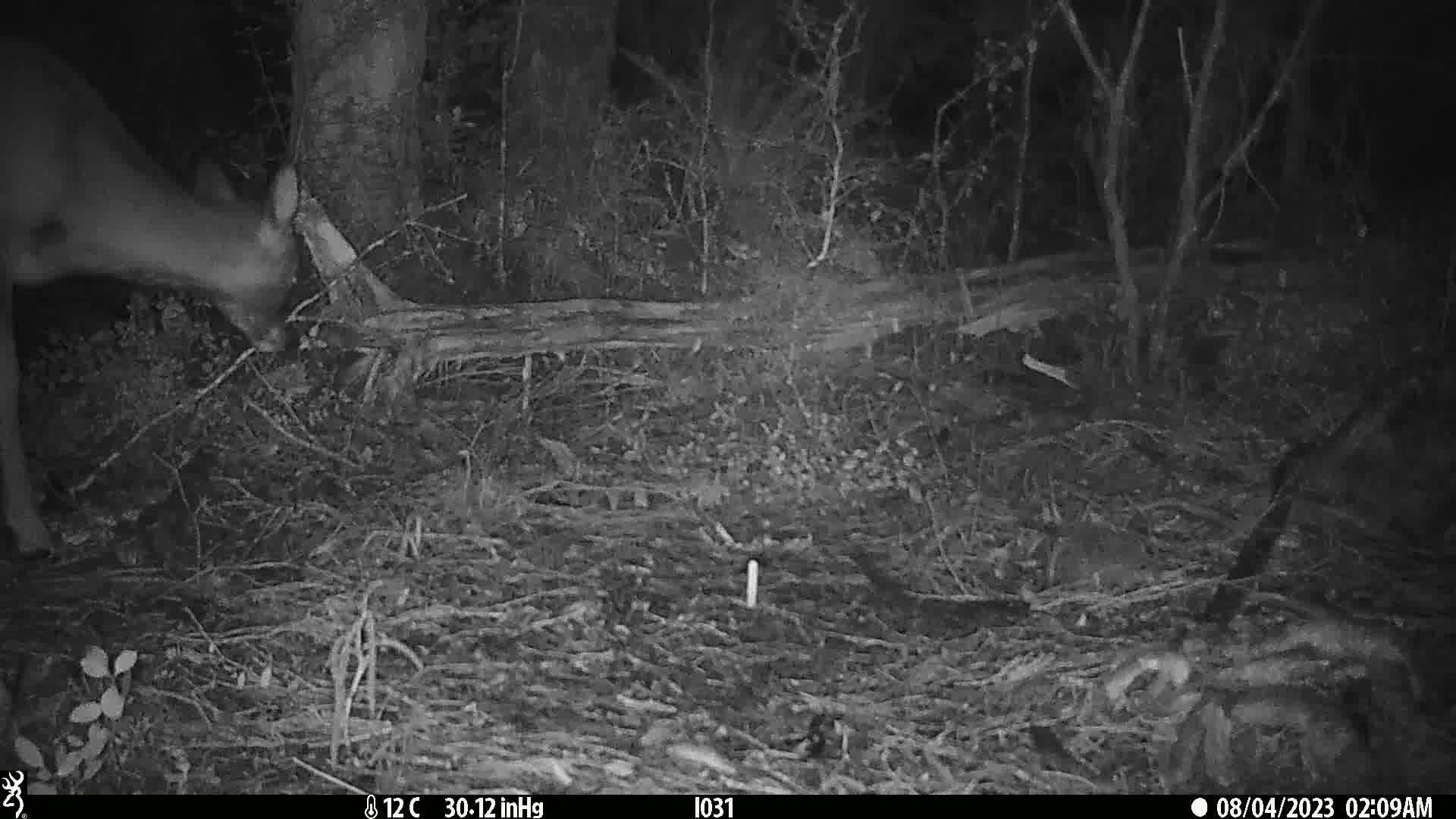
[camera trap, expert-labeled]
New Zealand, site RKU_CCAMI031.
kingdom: Animalia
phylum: Chordata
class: Mammalia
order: Artiodactyla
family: Cervidae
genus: Odocoileus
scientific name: Odocoileus virginianus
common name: white-tailed deer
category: white tailed deer